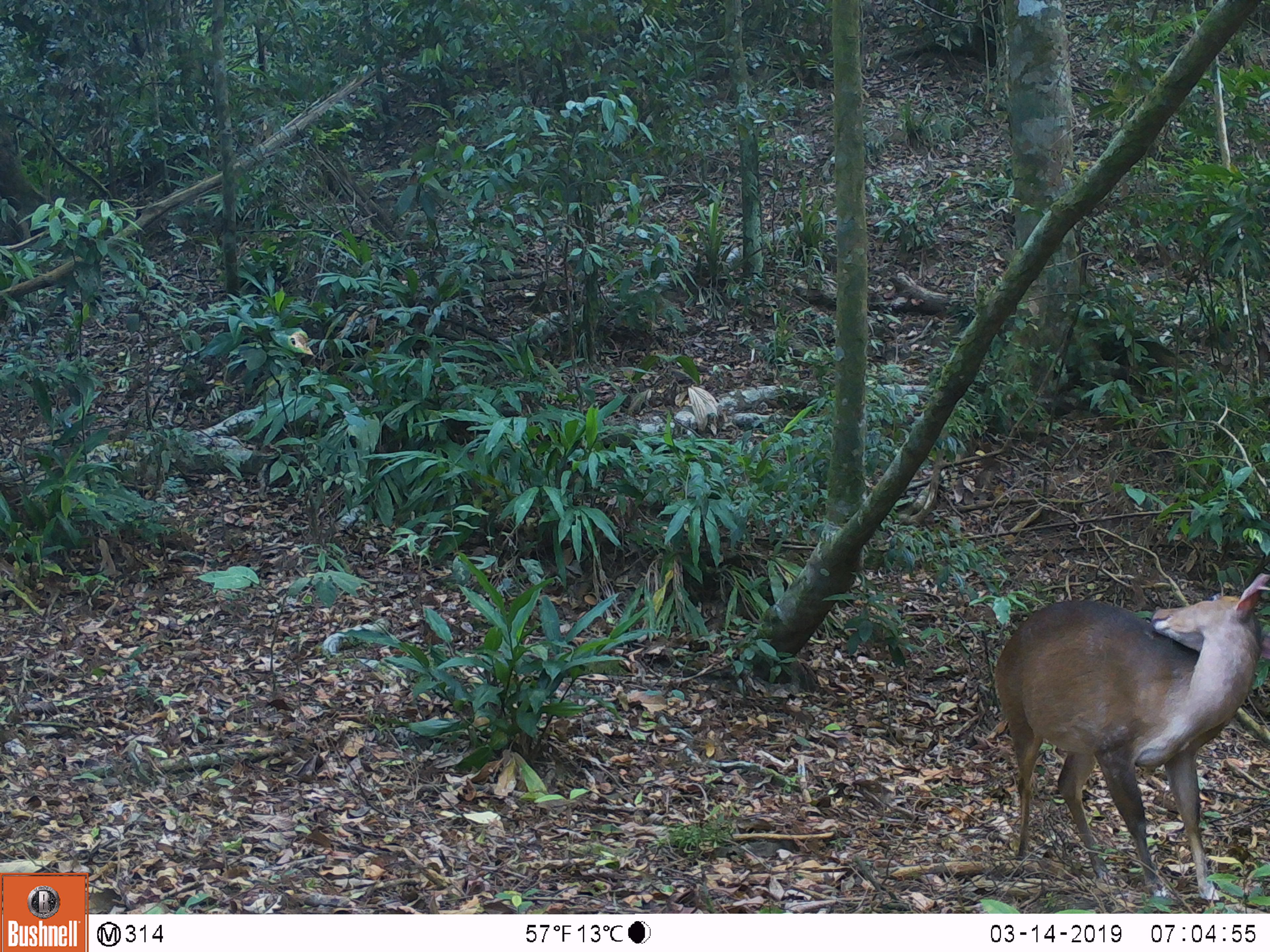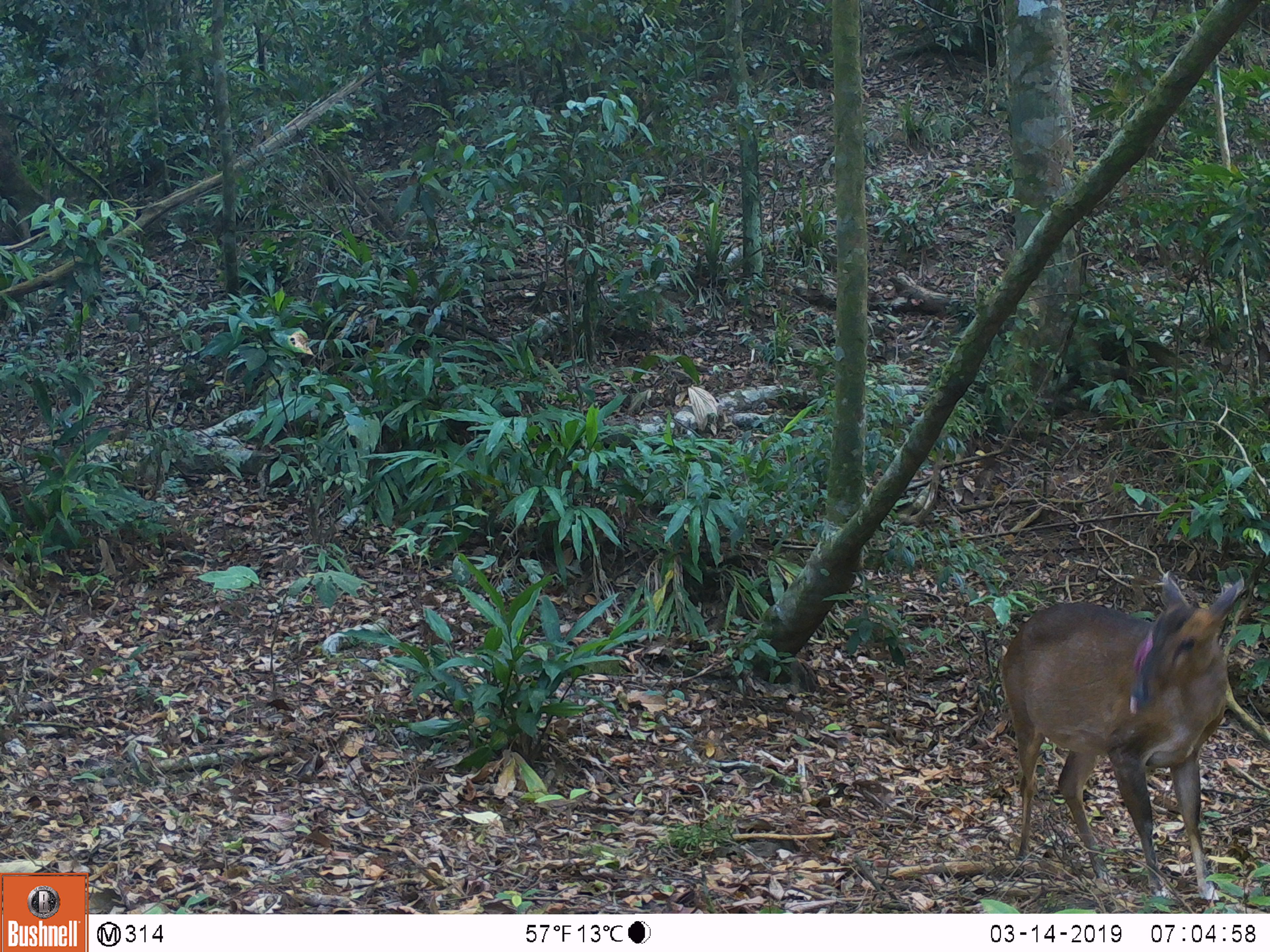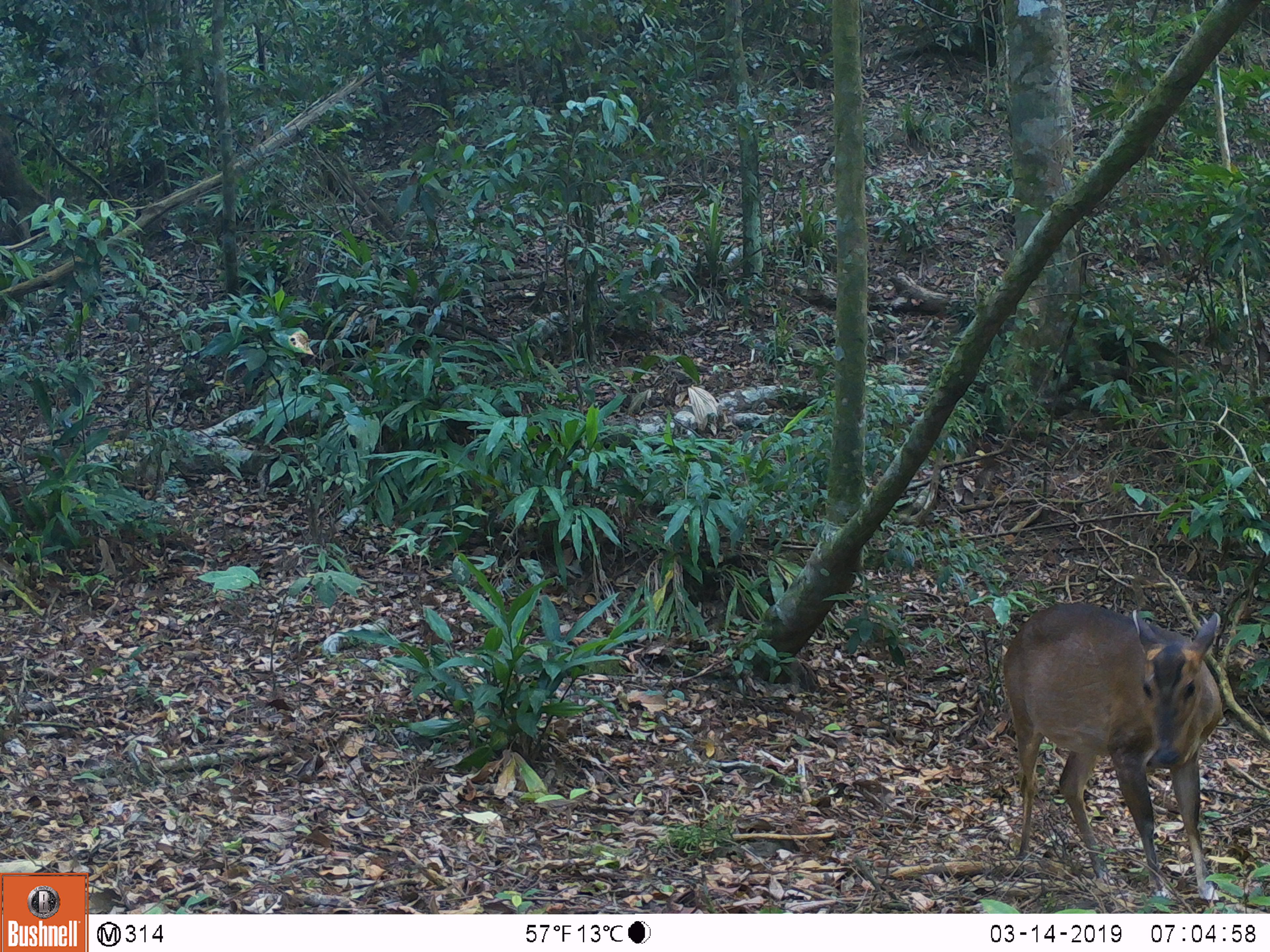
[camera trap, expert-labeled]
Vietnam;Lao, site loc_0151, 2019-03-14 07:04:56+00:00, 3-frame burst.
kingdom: Animalia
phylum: Chordata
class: Mammalia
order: Artiodactyla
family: Cervidae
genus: Muntiacus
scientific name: Muntiacus vuquangensis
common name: large-antlered muntjac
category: large antlered muntjac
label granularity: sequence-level